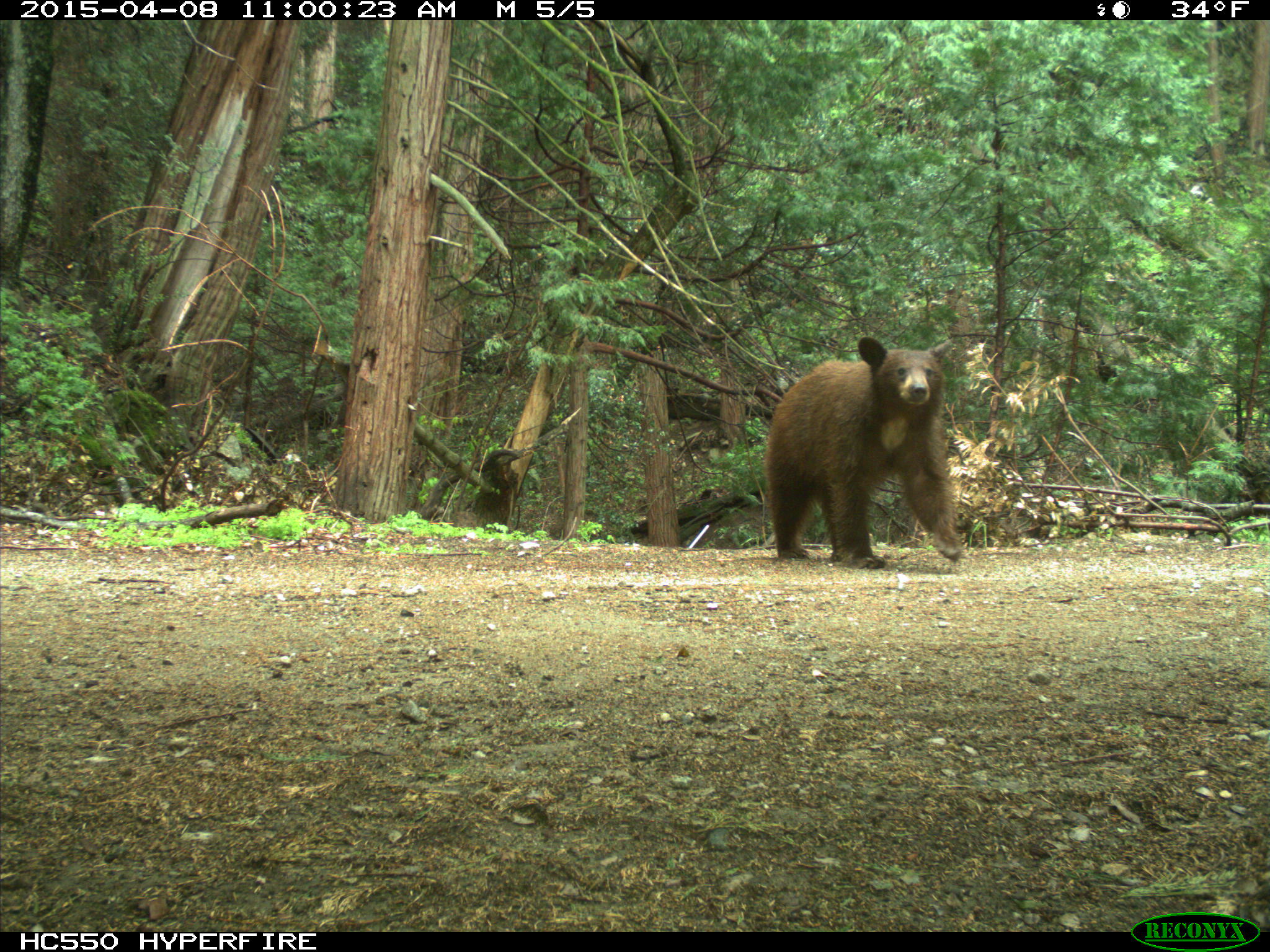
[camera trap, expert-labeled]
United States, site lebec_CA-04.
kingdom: Animalia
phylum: Chordata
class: Mammalia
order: Carnivora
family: Ursidae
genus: Ursus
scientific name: Ursus americanus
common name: american black bear